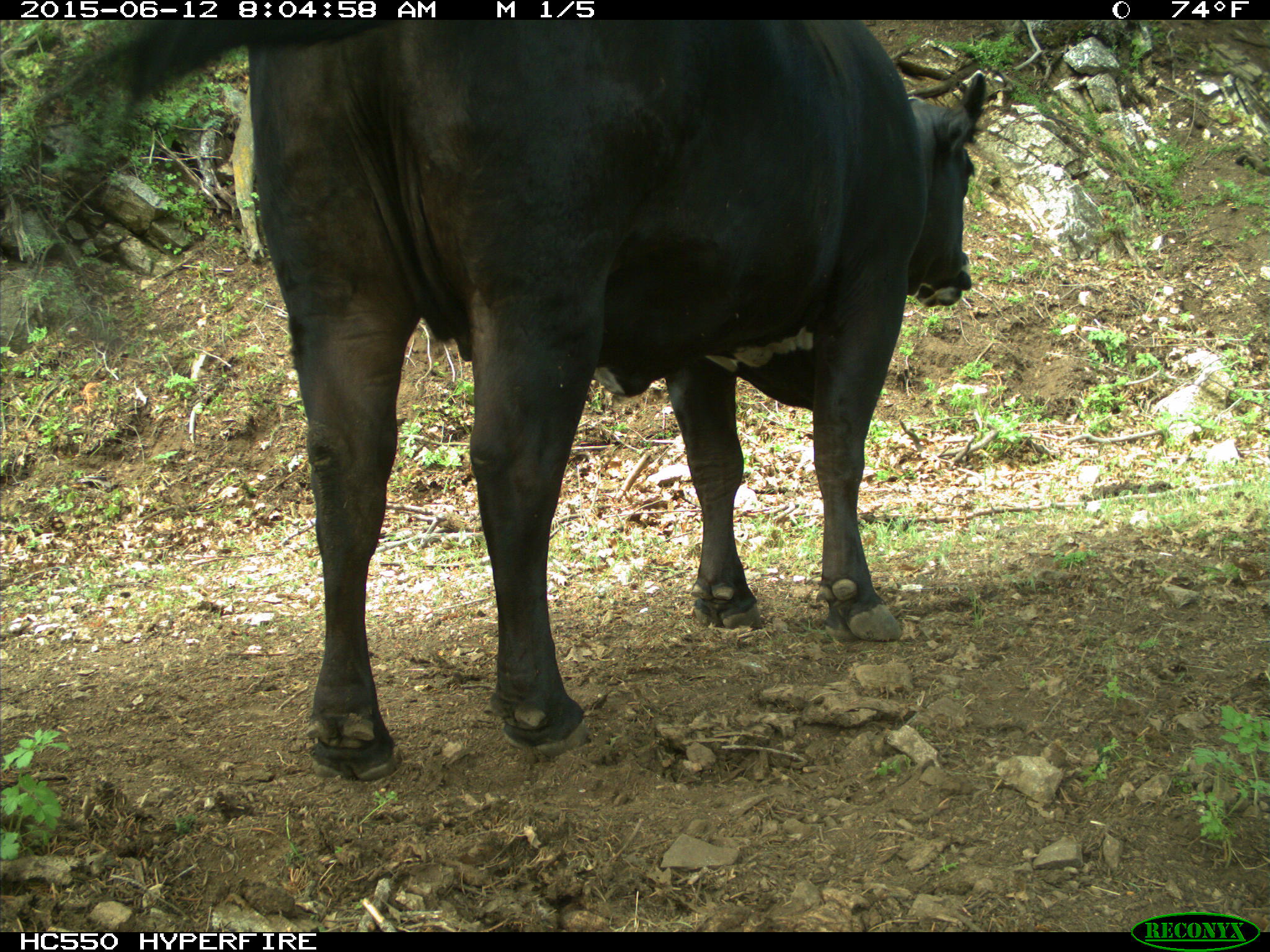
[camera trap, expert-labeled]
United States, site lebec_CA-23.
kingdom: Animalia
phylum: Chordata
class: Mammalia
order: Artiodactyla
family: Bovidae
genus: Bos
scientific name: Bos taurus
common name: domestic cow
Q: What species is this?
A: Bos taurus (domestic cow).